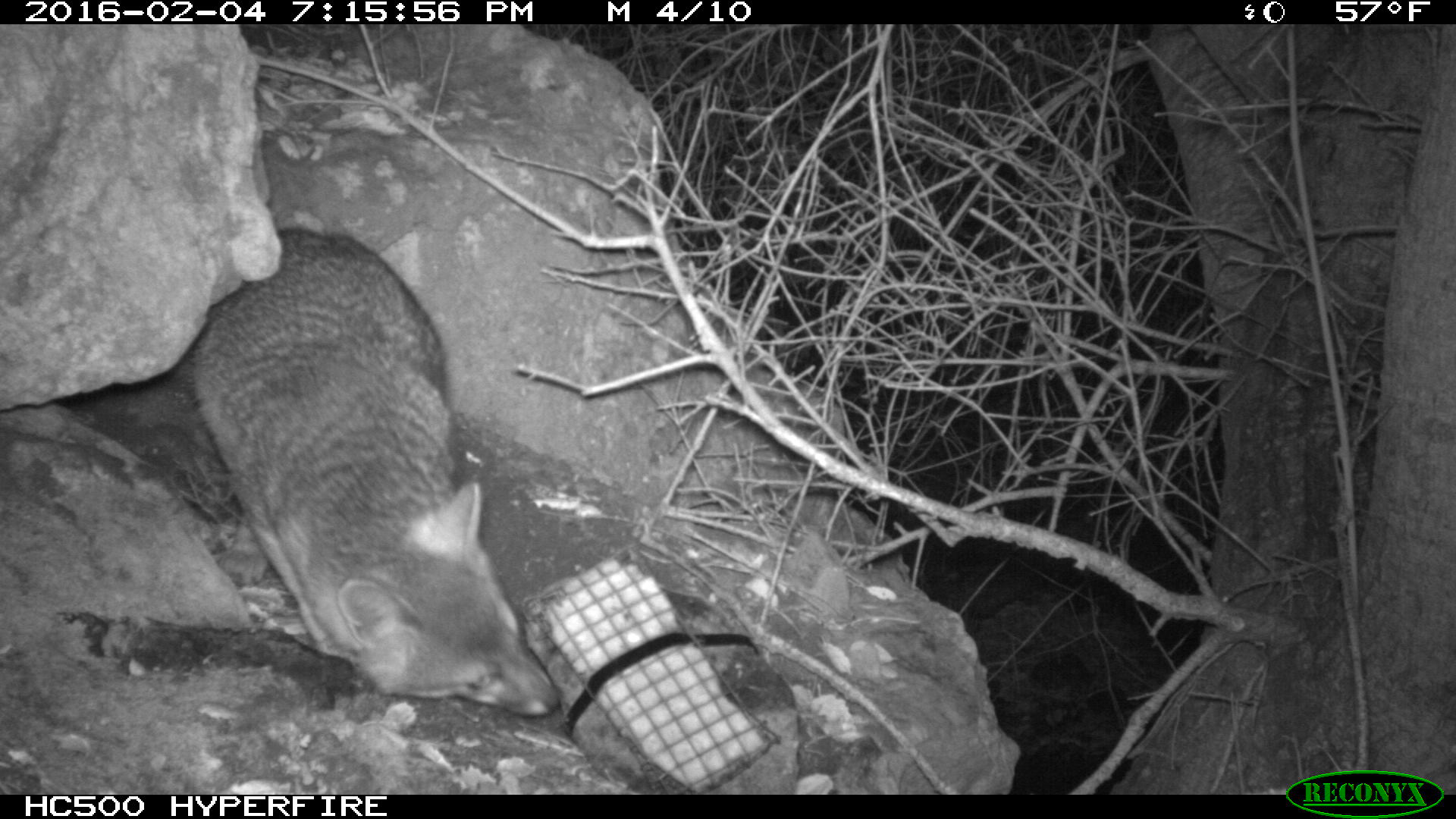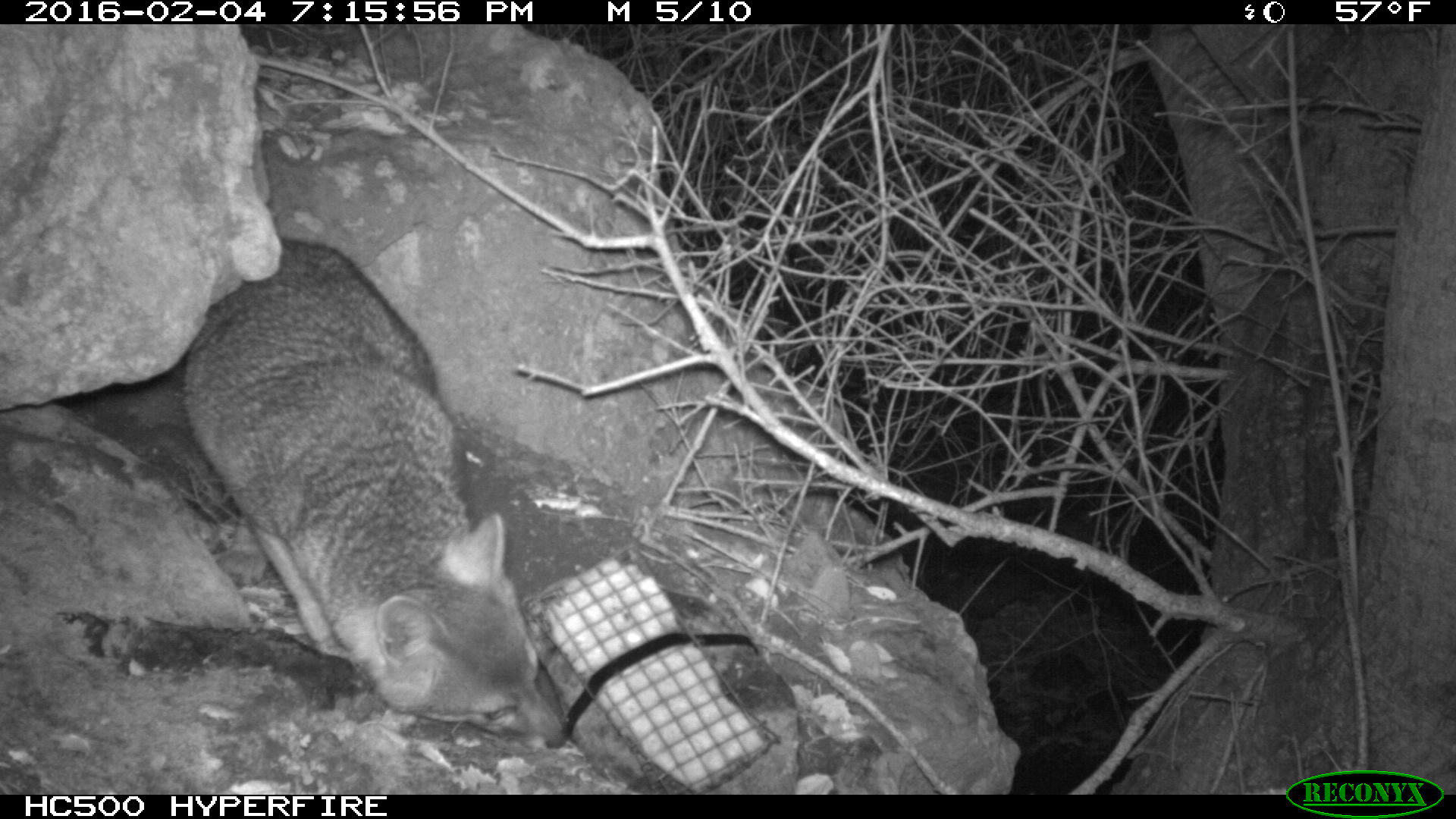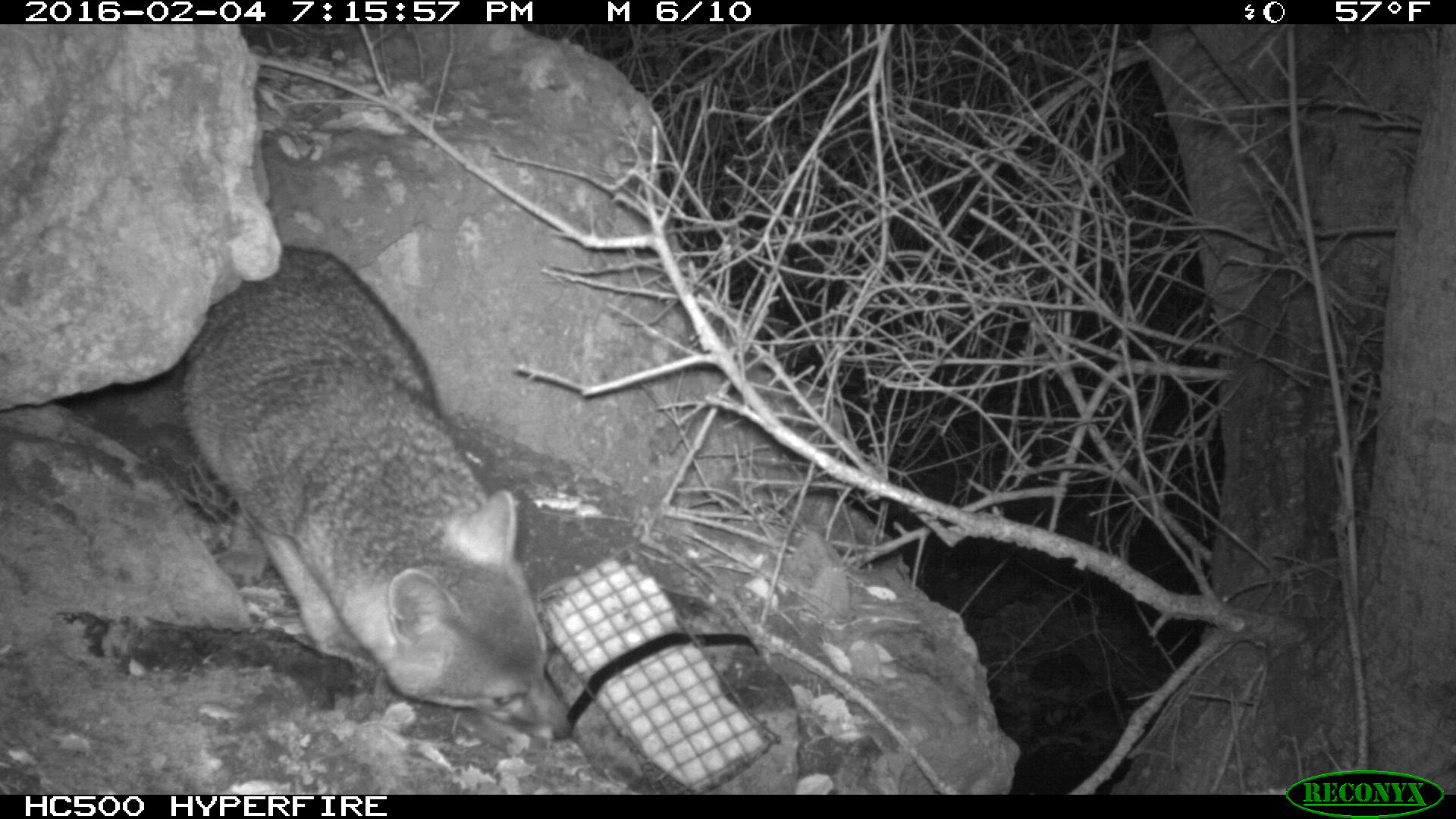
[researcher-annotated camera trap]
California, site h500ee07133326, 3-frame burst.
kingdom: Animalia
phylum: Chordata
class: Mammalia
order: Carnivora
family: Canidae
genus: Urocyon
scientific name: Urocyon littoralis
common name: island fox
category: fox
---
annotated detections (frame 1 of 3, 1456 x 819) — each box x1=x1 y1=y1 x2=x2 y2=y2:
fox: x1=189 y1=229 x2=560 y2=715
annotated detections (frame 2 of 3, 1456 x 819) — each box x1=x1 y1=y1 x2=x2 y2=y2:
fox: x1=183 y1=242 x2=563 y2=747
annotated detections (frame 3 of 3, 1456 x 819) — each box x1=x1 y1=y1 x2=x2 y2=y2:
fox: x1=173 y1=243 x2=574 y2=740